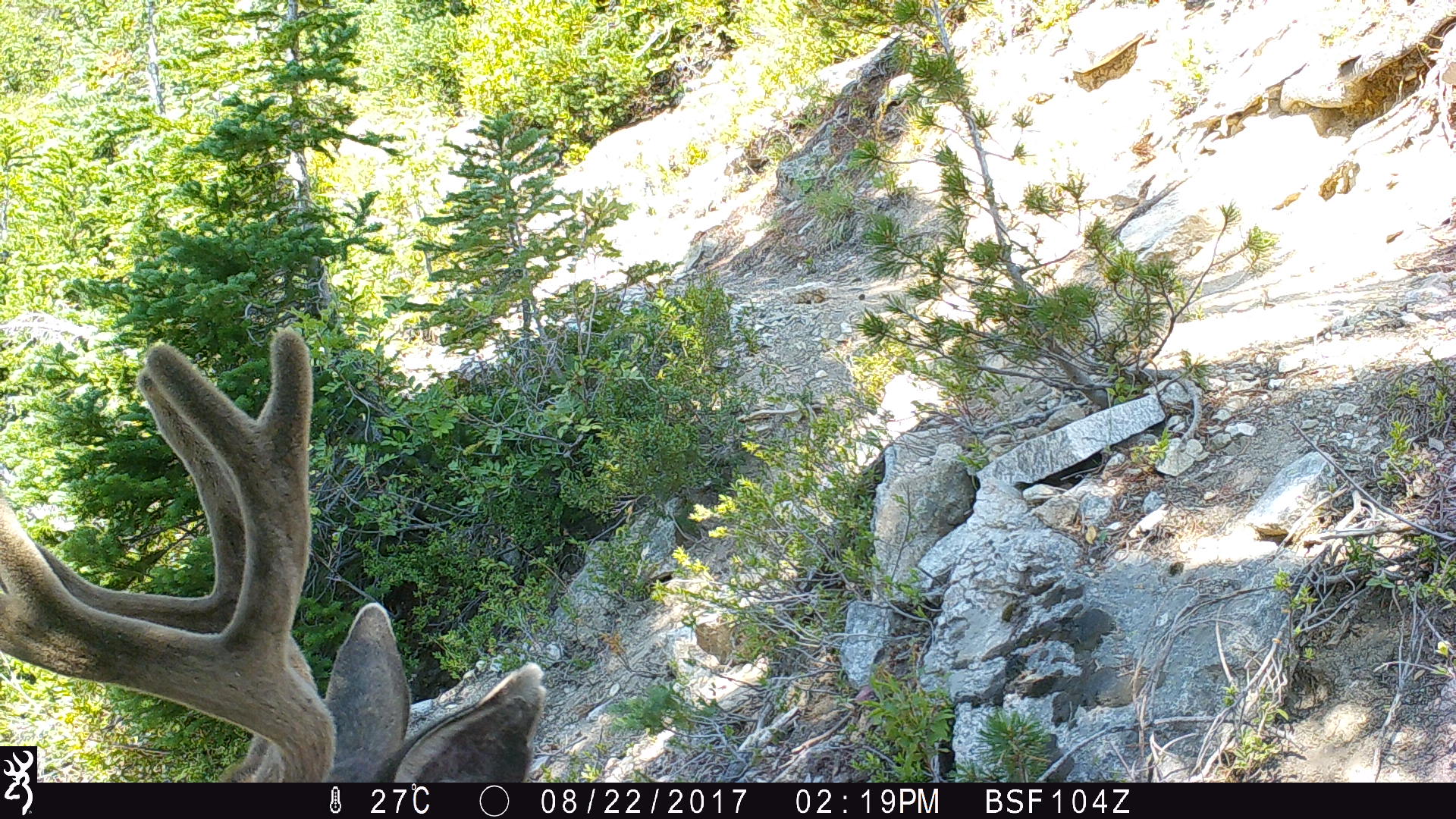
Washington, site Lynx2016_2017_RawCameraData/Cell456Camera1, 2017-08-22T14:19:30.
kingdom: Animalia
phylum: Chordata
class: Mammalia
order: Artiodactyla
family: Cervidae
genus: Odocoileus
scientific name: Odocoileus hemionus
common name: mule deer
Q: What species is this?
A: Odocoileus hemionus (mule deer).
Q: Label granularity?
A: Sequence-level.